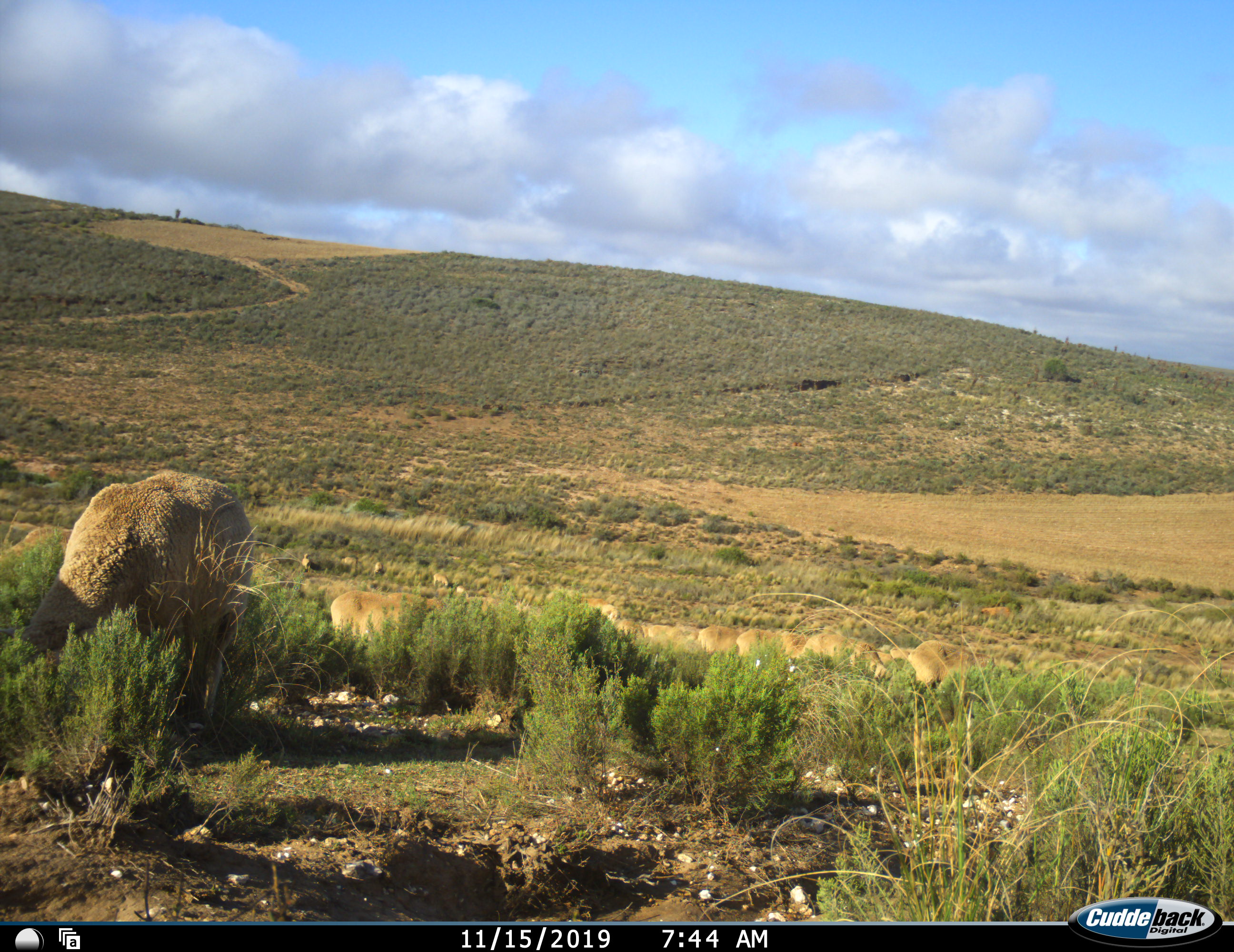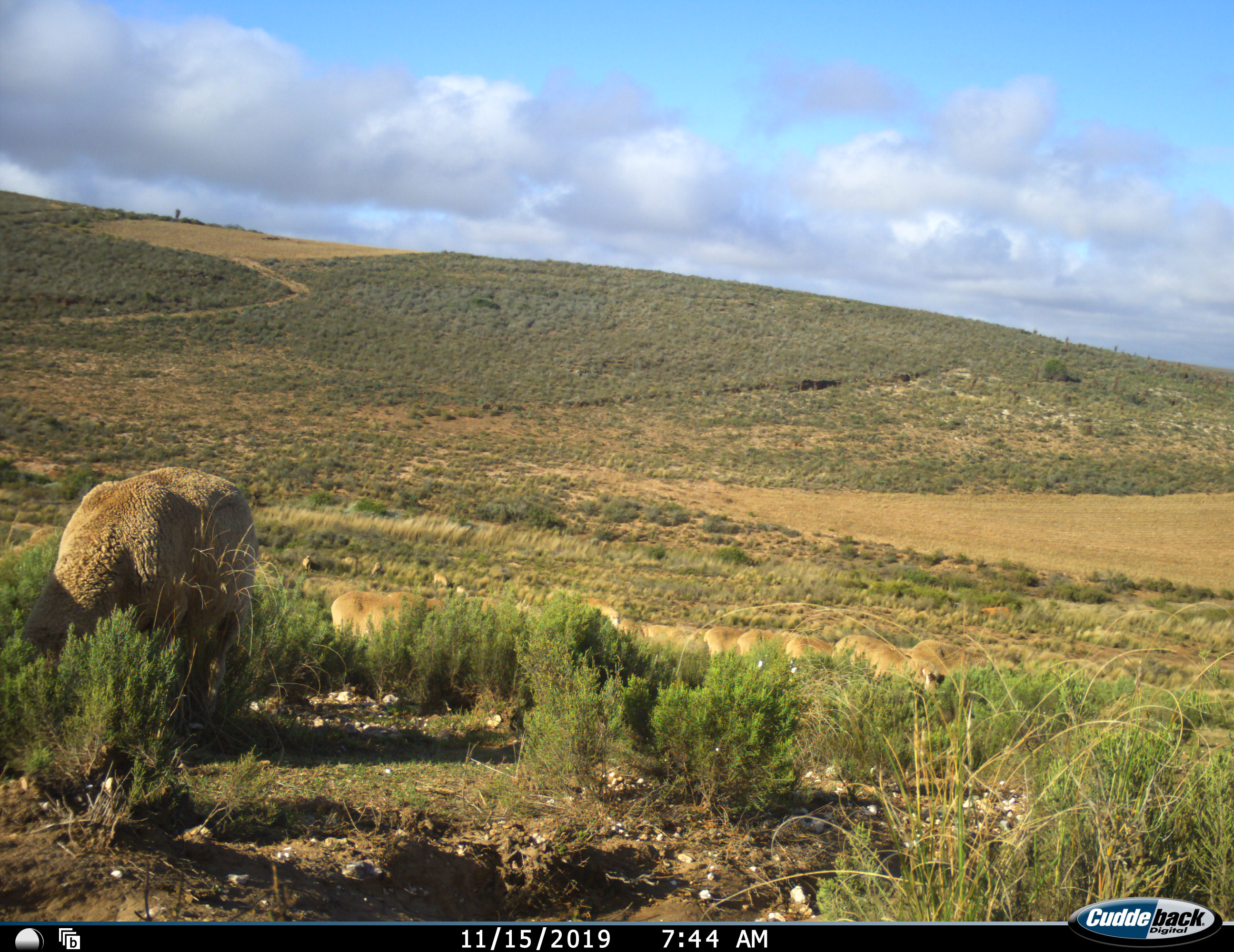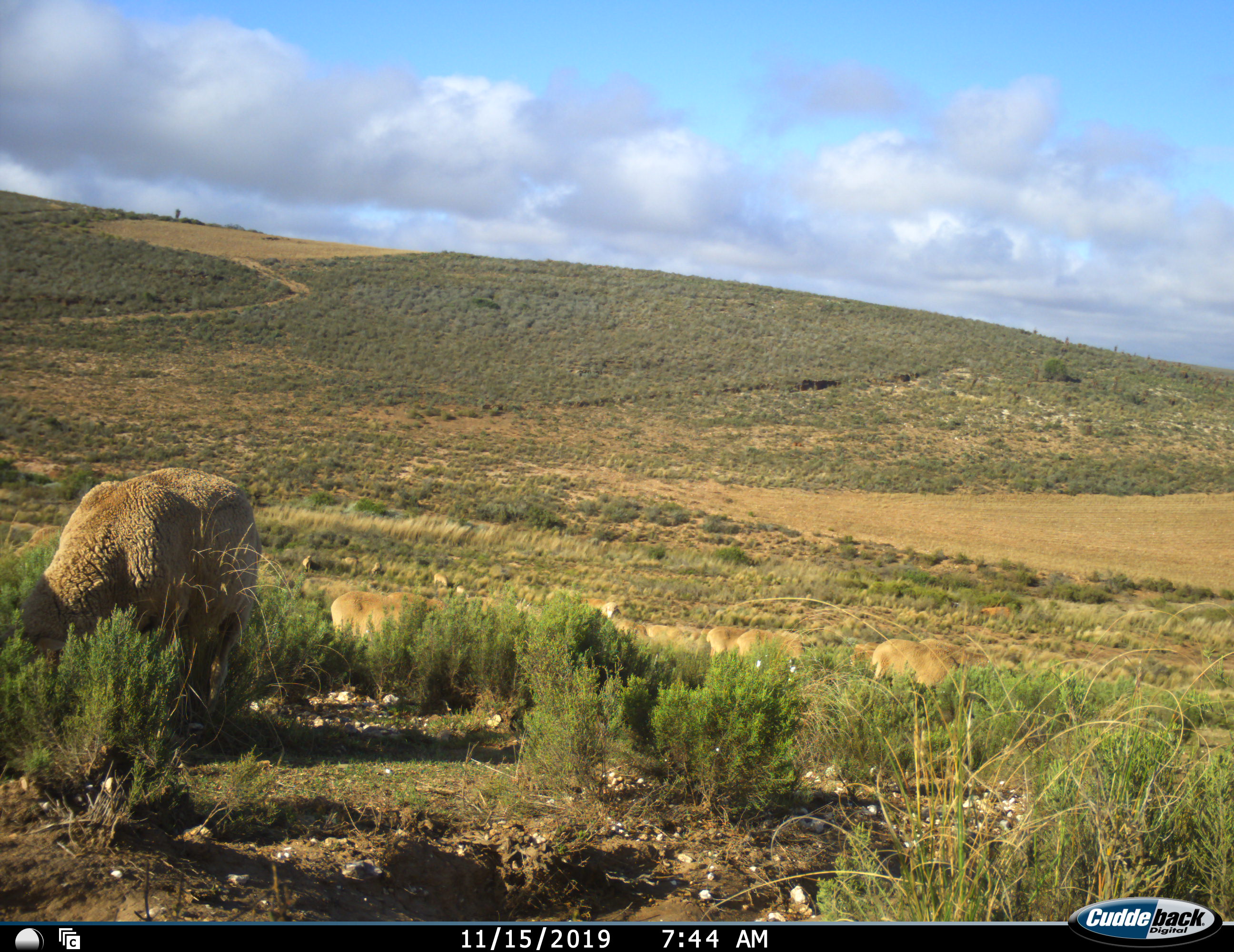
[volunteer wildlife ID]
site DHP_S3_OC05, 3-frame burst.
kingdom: Animalia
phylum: Chordata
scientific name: Vertebrata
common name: domestic animal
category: domesticanimal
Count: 11-50.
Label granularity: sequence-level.